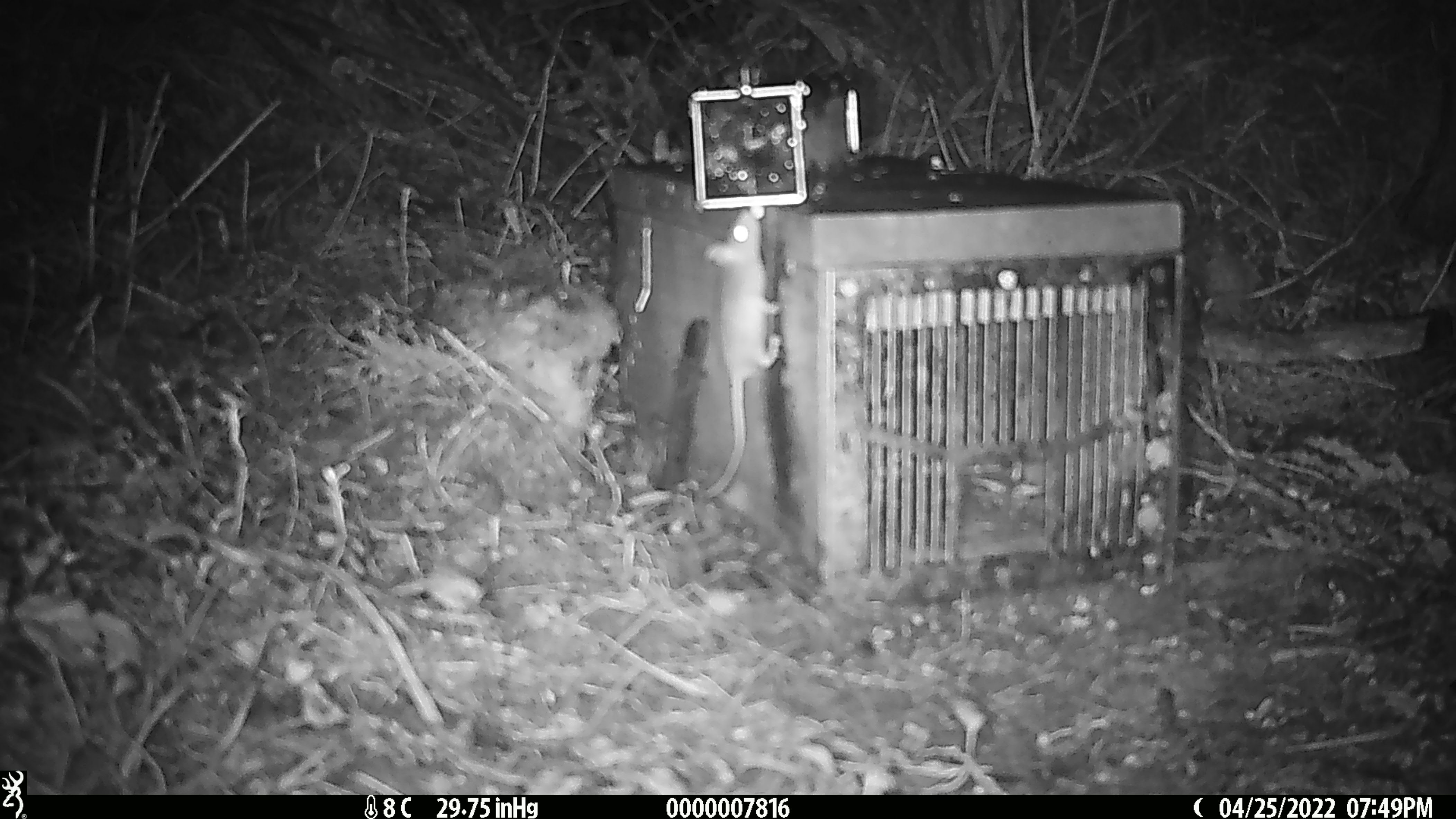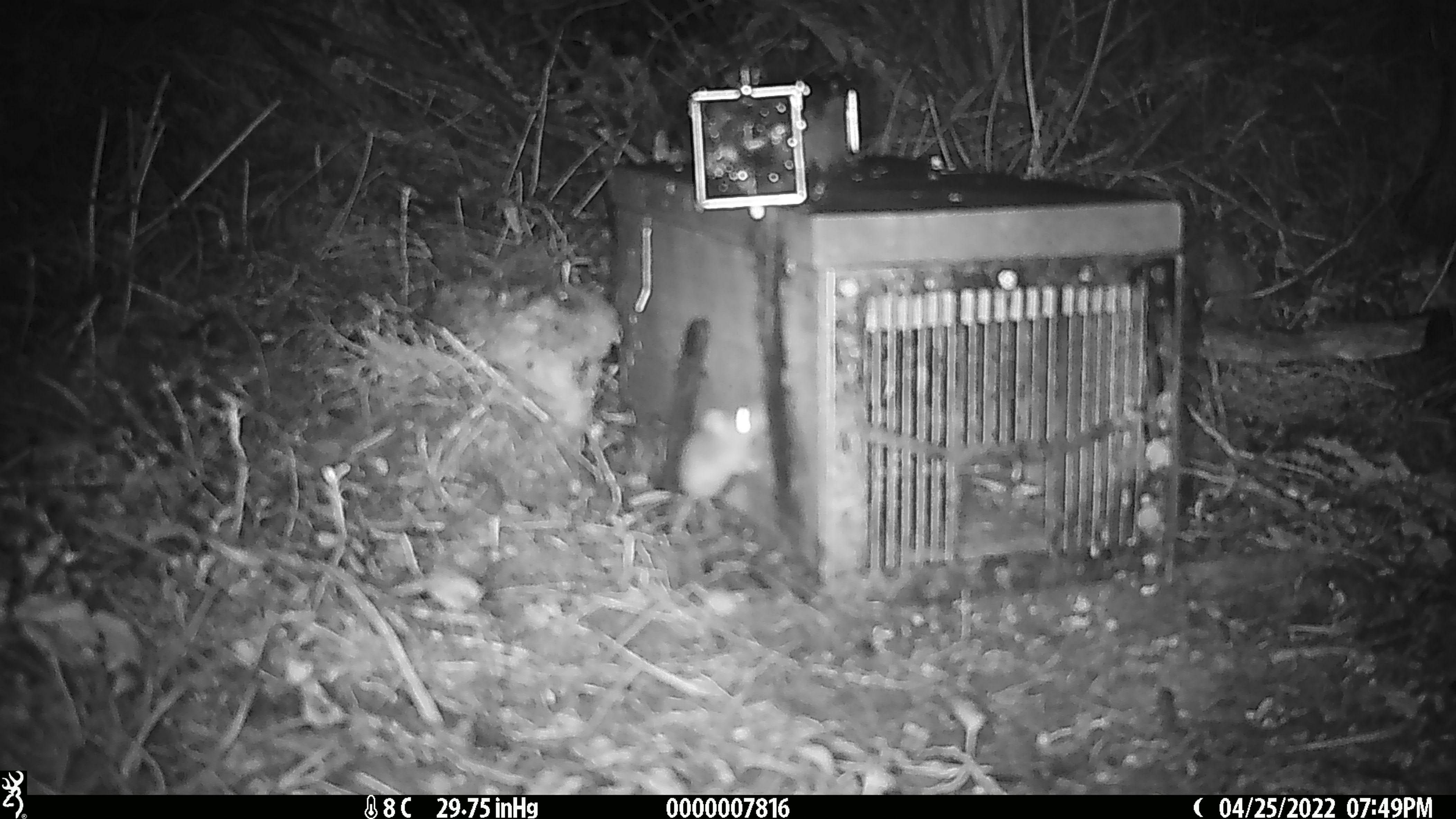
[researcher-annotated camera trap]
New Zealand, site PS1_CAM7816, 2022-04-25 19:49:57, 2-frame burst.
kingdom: Animalia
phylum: Chordata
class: Mammalia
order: Rodentia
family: Muridae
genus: Mus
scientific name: Mus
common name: mouse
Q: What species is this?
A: Mouse (Mus).